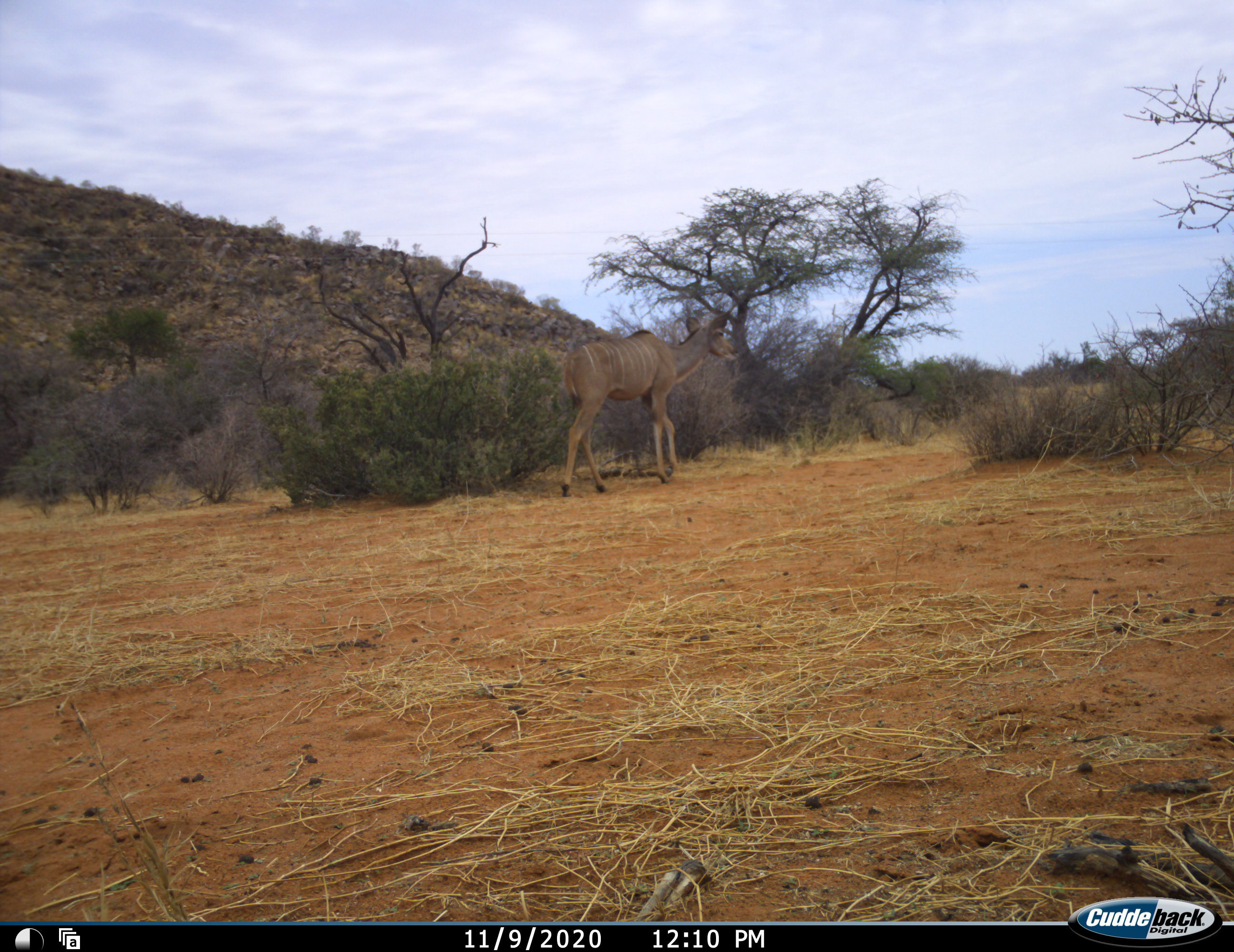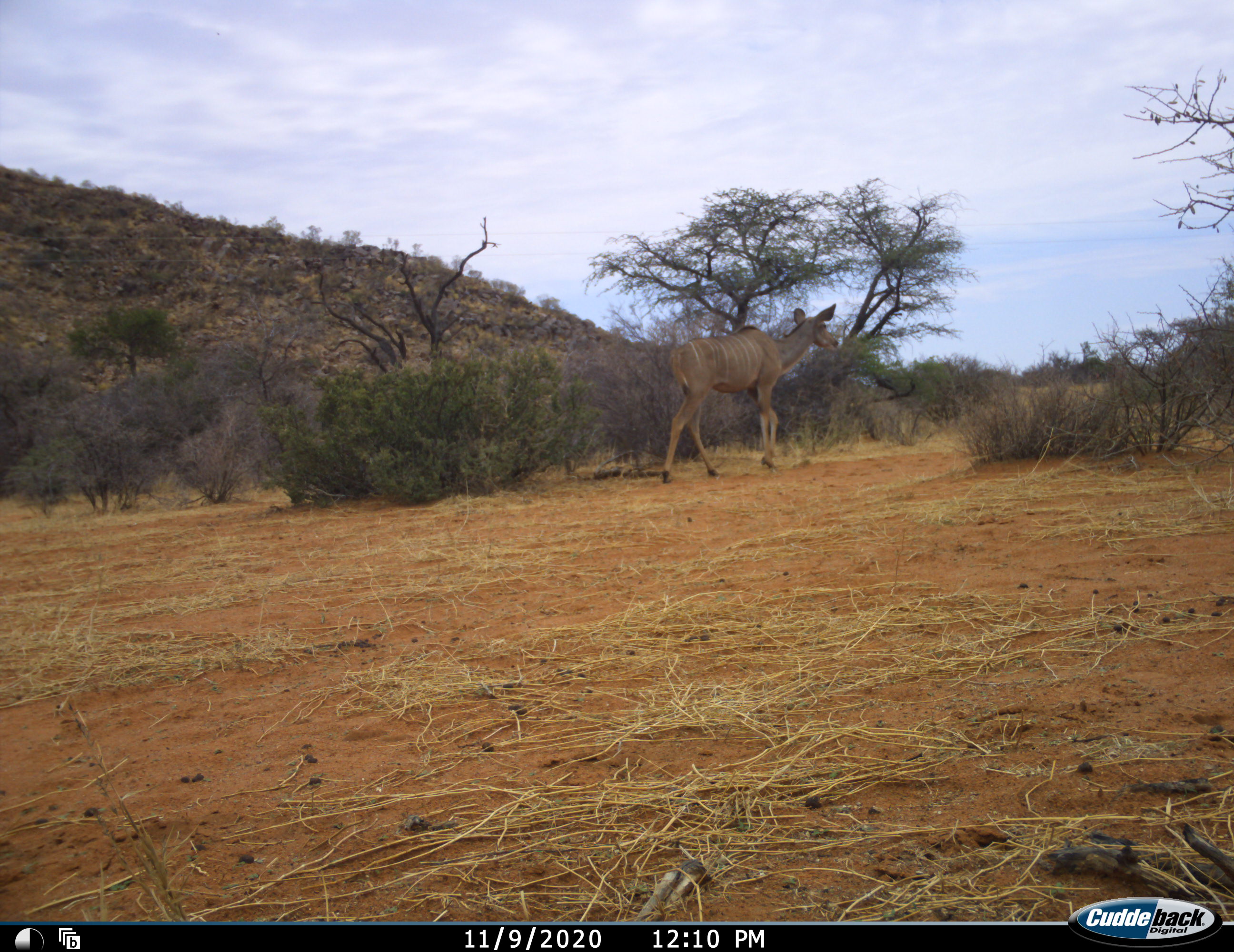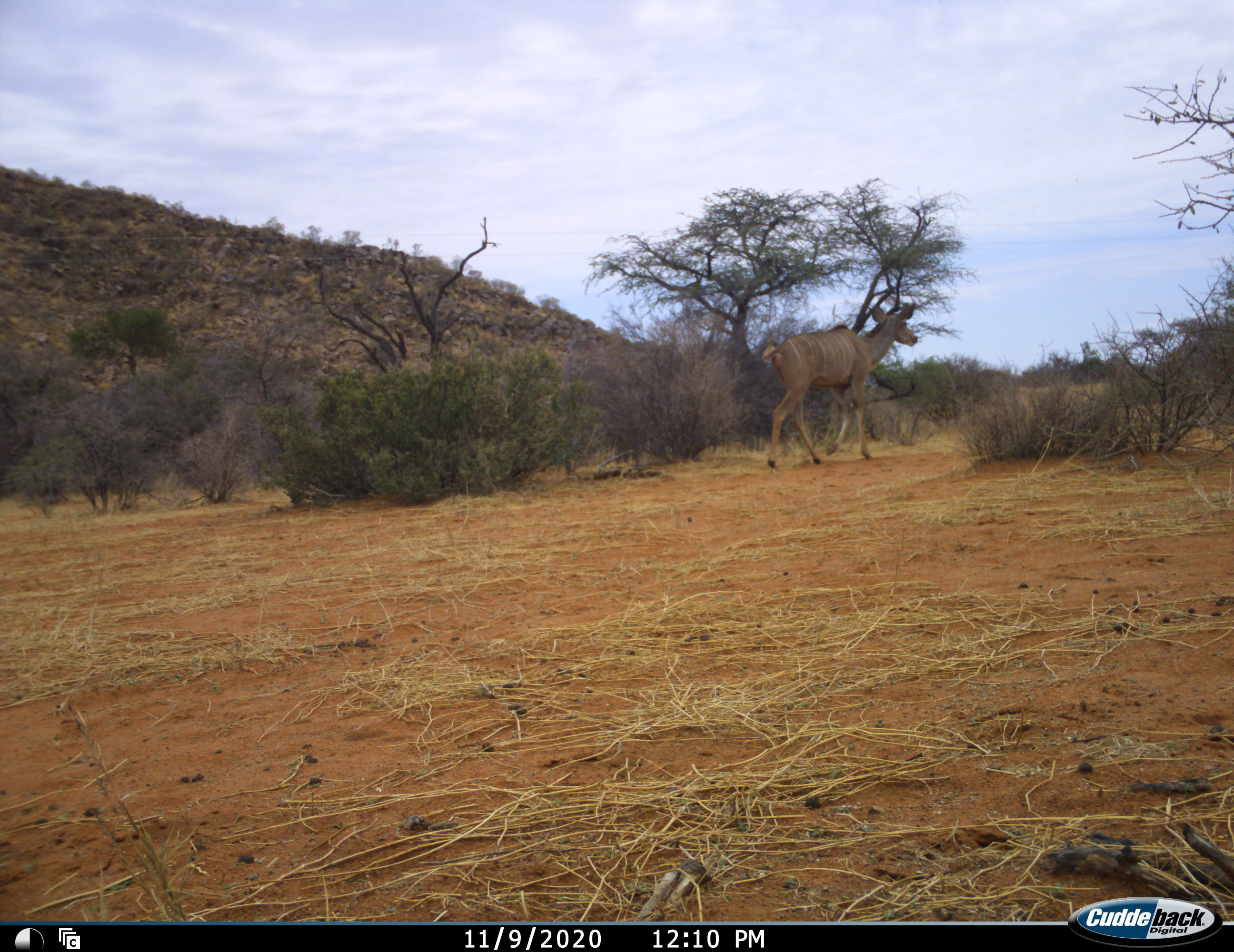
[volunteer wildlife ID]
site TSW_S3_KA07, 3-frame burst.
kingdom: Animalia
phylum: Chordata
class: Mammalia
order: Artiodactyla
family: Bovidae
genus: Tragelaphus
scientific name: Tragelaphus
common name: kudu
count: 1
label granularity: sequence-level